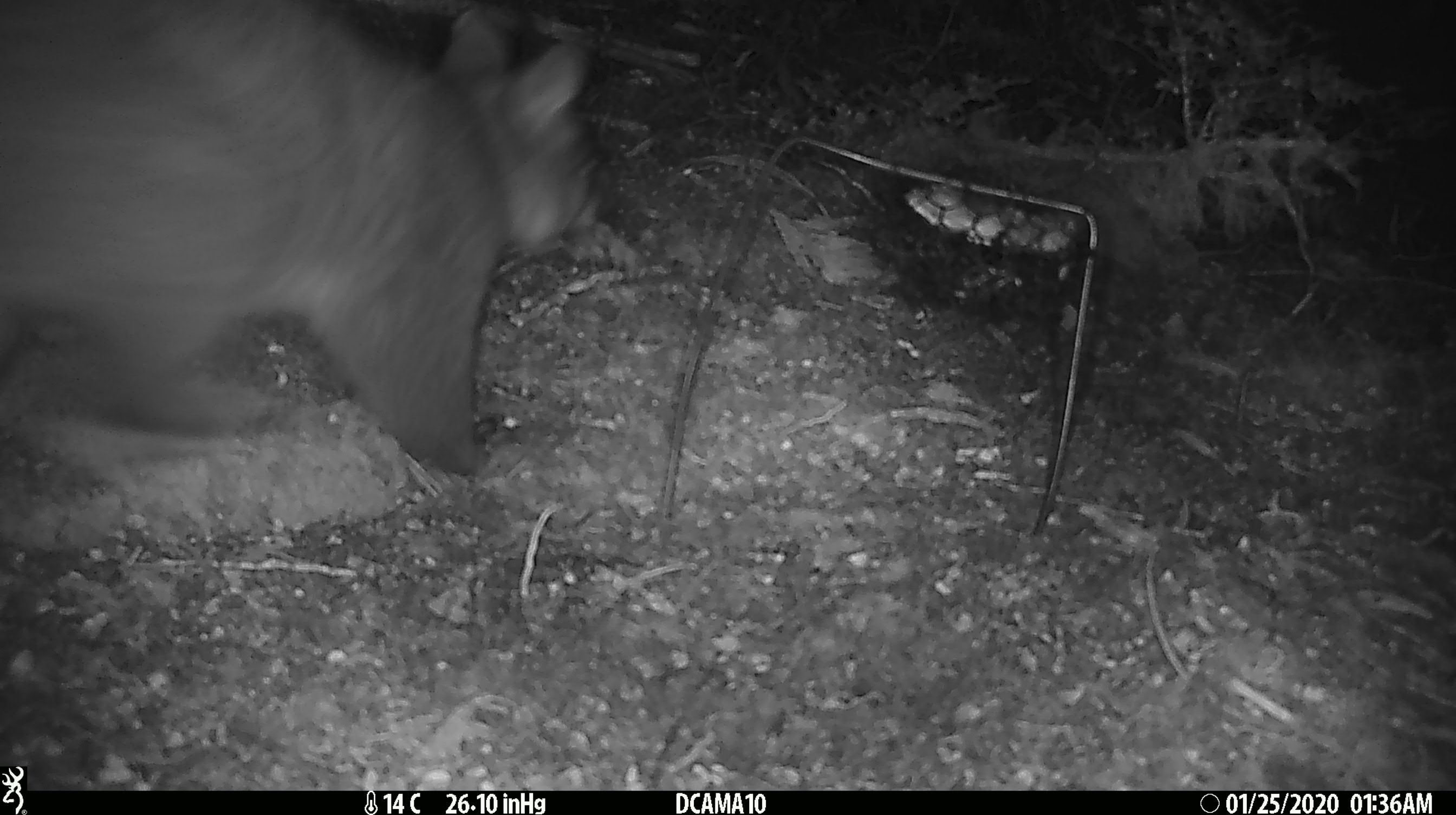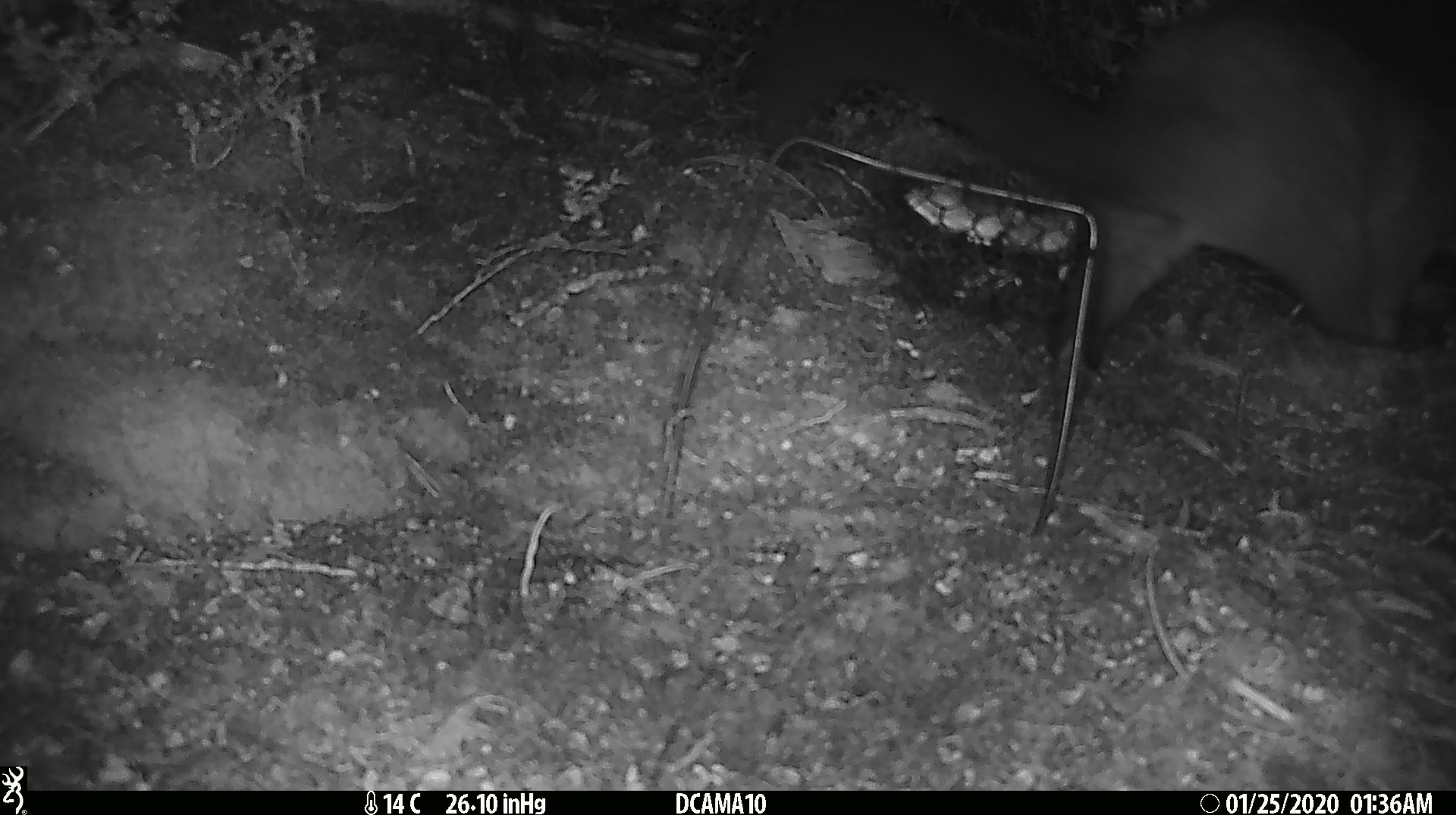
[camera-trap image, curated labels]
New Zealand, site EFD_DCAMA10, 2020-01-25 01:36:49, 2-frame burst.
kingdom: Animalia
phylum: Chordata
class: Mammalia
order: Diprotodontia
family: Phalangeridae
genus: Trichosurus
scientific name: Trichosurus vulpecula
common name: common brushtail possum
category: possum